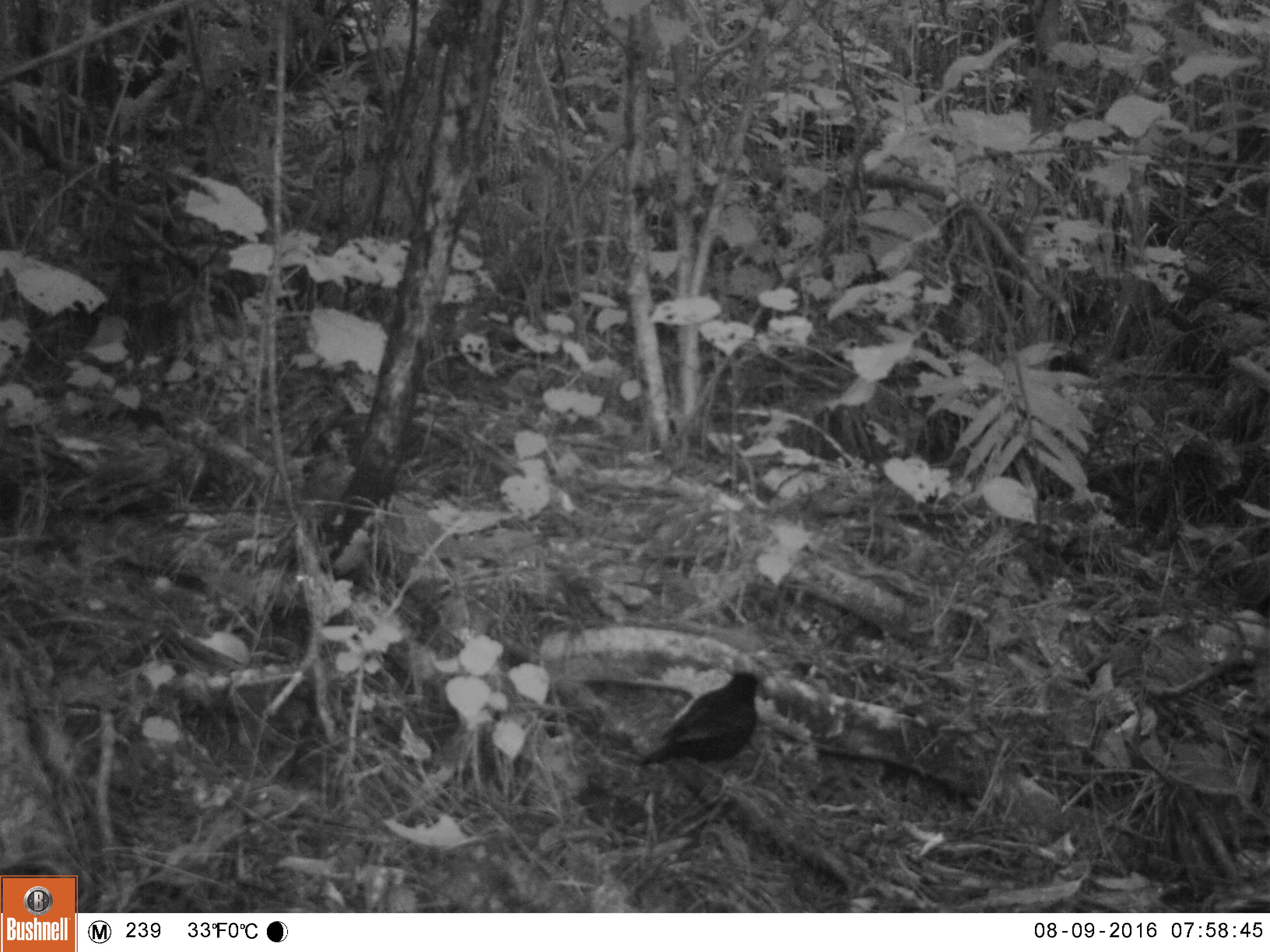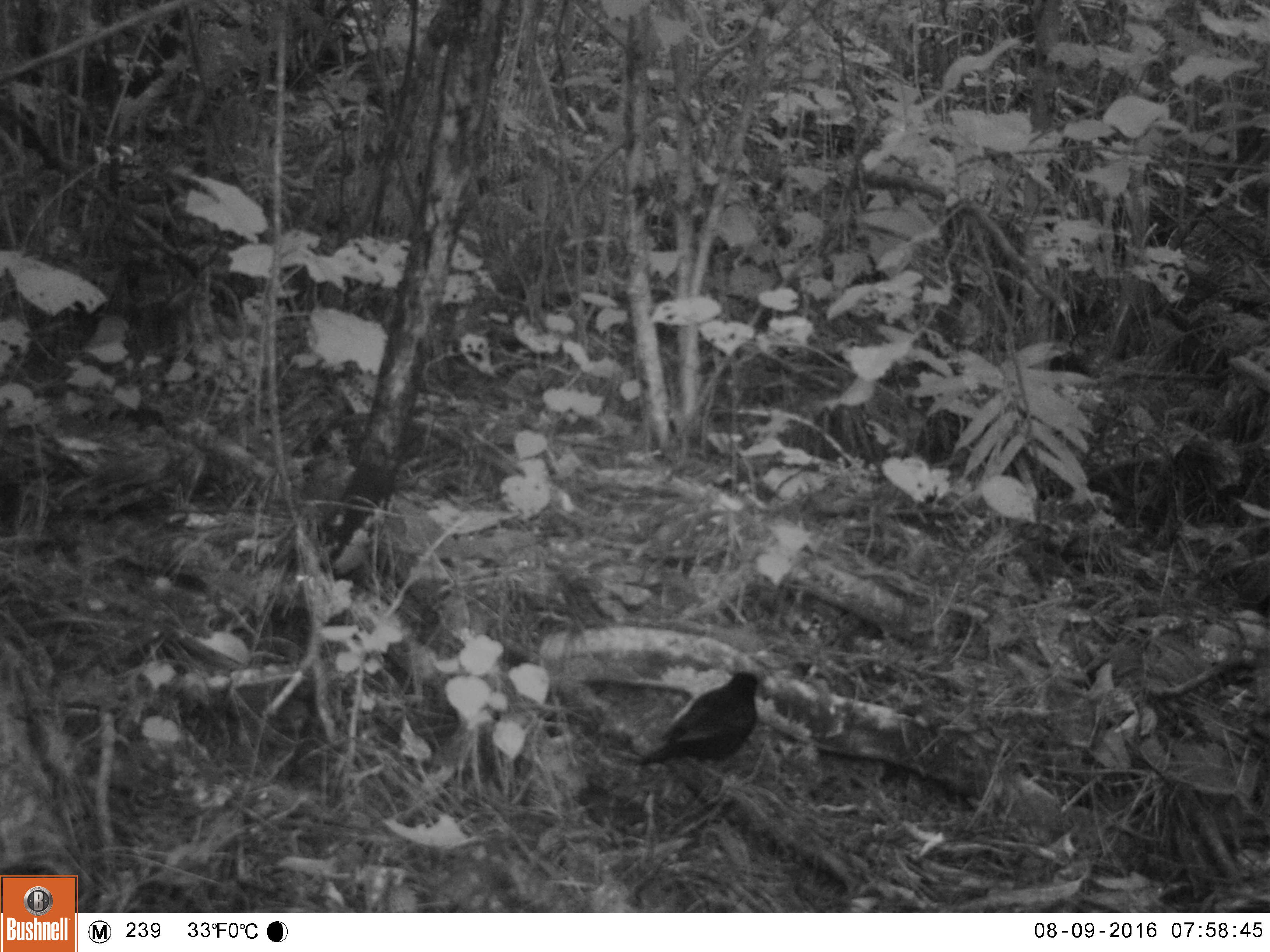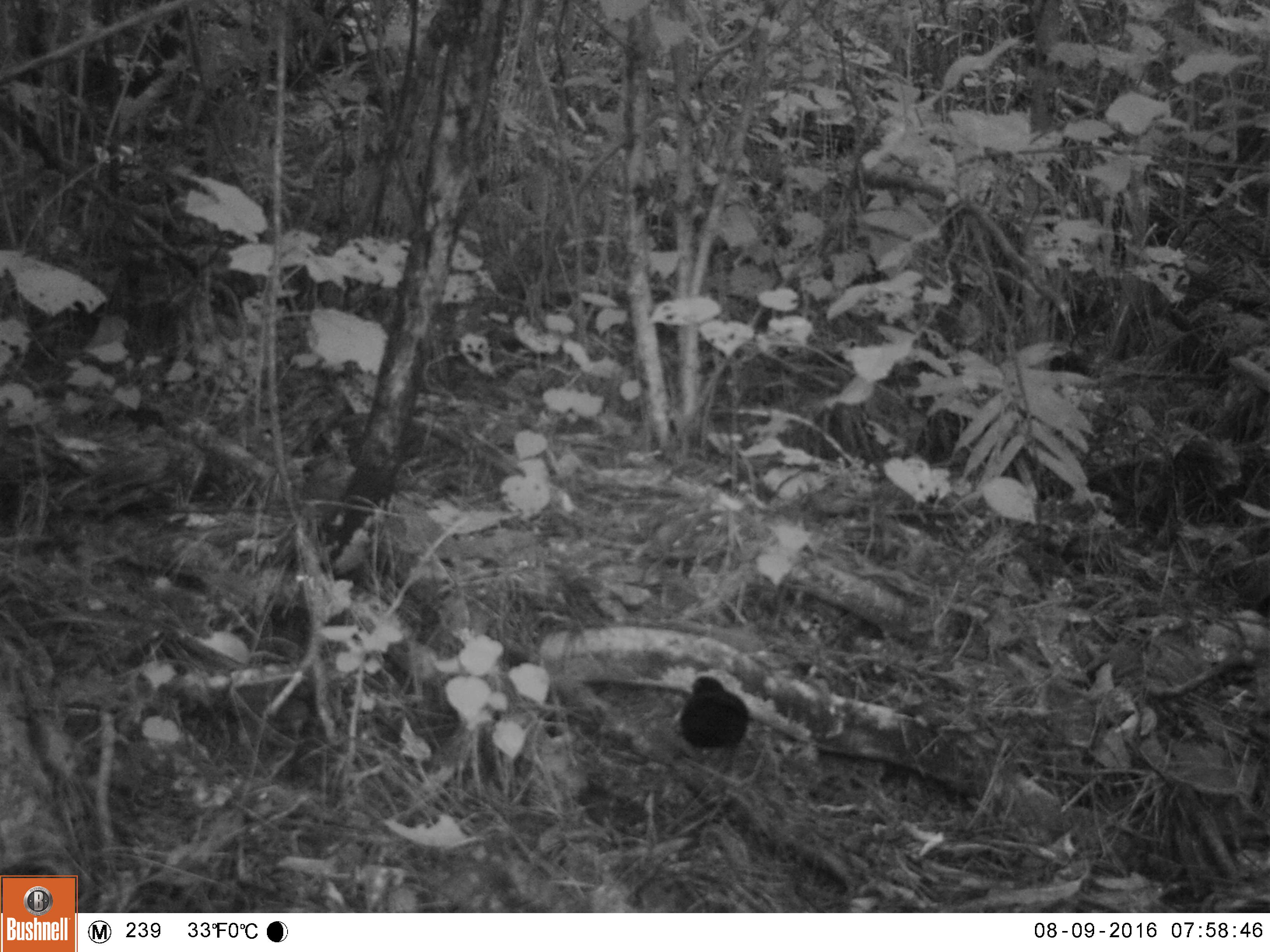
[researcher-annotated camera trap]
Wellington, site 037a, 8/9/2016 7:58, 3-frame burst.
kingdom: Animalia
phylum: Chordata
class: Aves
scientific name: Aves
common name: bird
Bird (Aves).